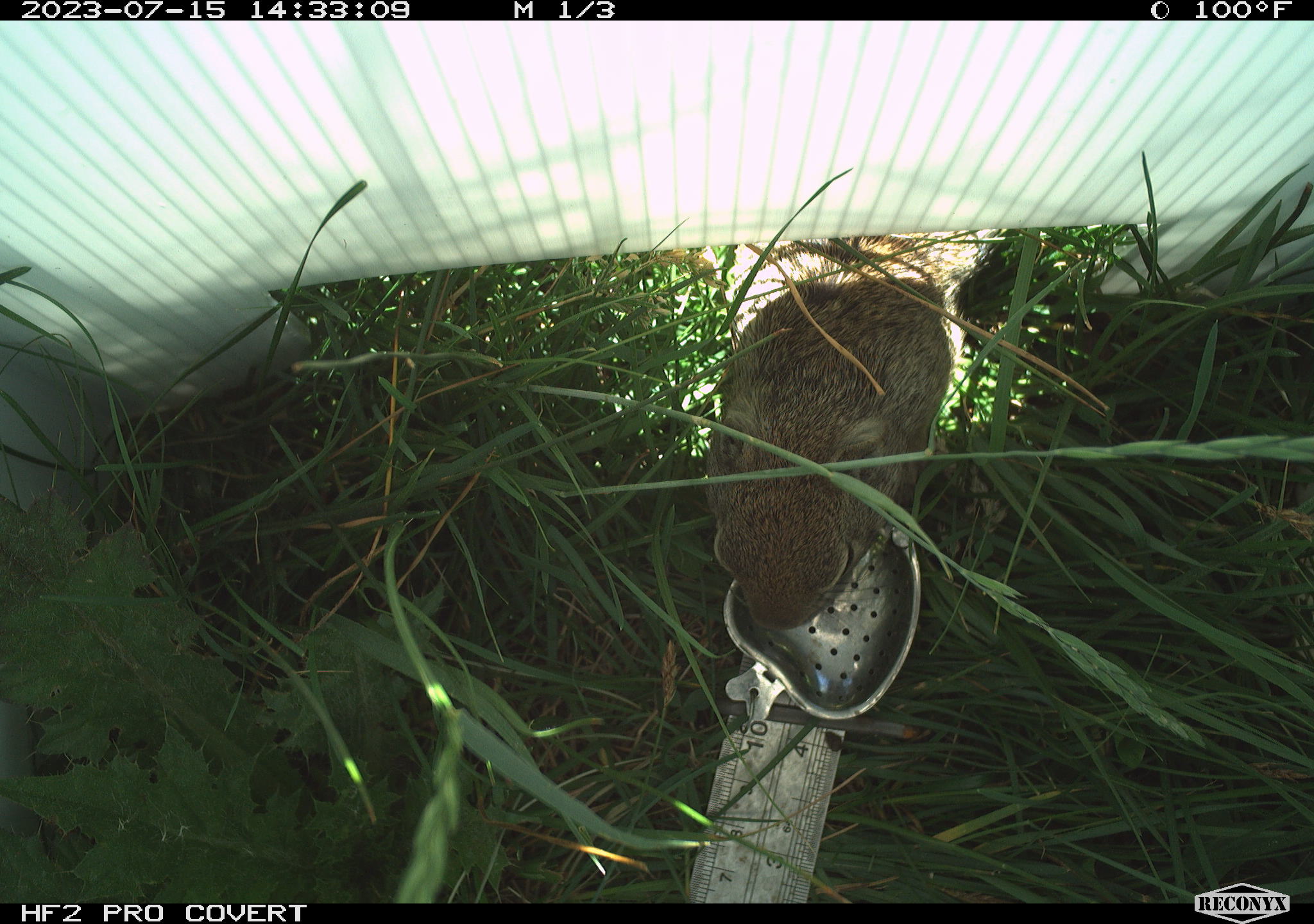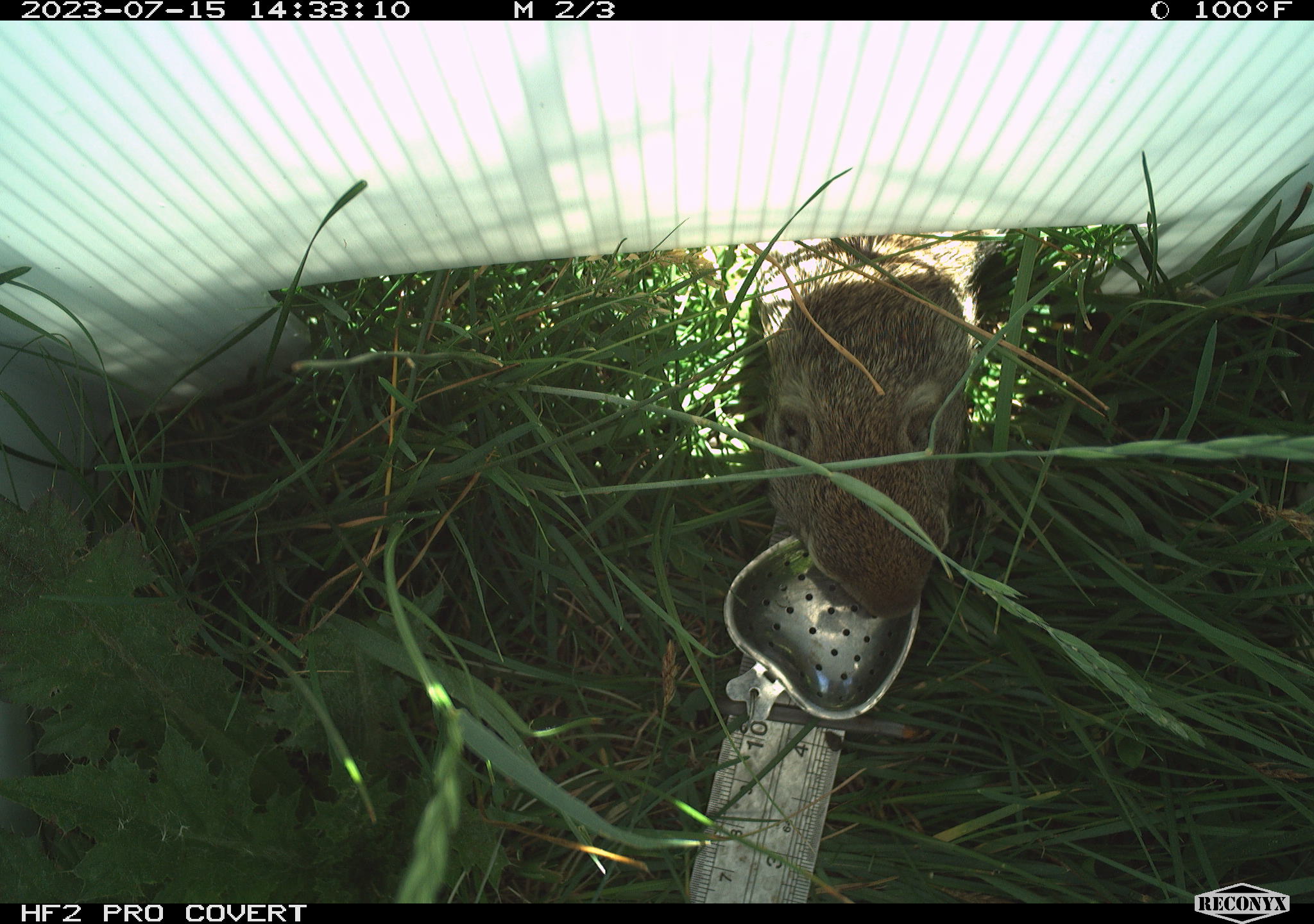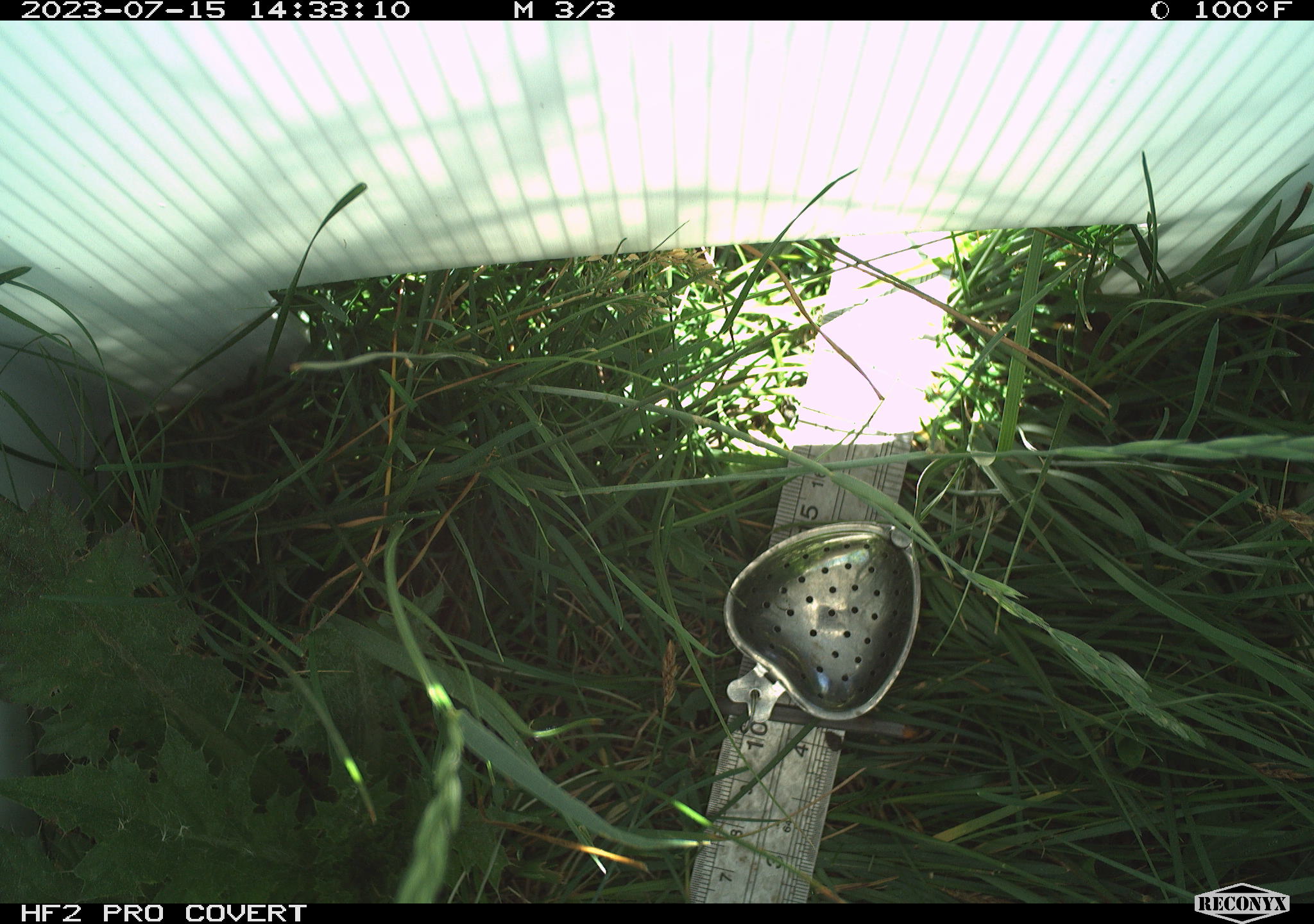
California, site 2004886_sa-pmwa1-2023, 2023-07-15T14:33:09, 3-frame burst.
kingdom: Animalia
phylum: Chordata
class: Mammalia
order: Rodentia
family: Sciuridae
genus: Urocitellus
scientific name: Urocitellus beldingi beldingi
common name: belding's ground squirrel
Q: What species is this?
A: Belding's ground squirrel (Urocitellus beldingi beldingi).